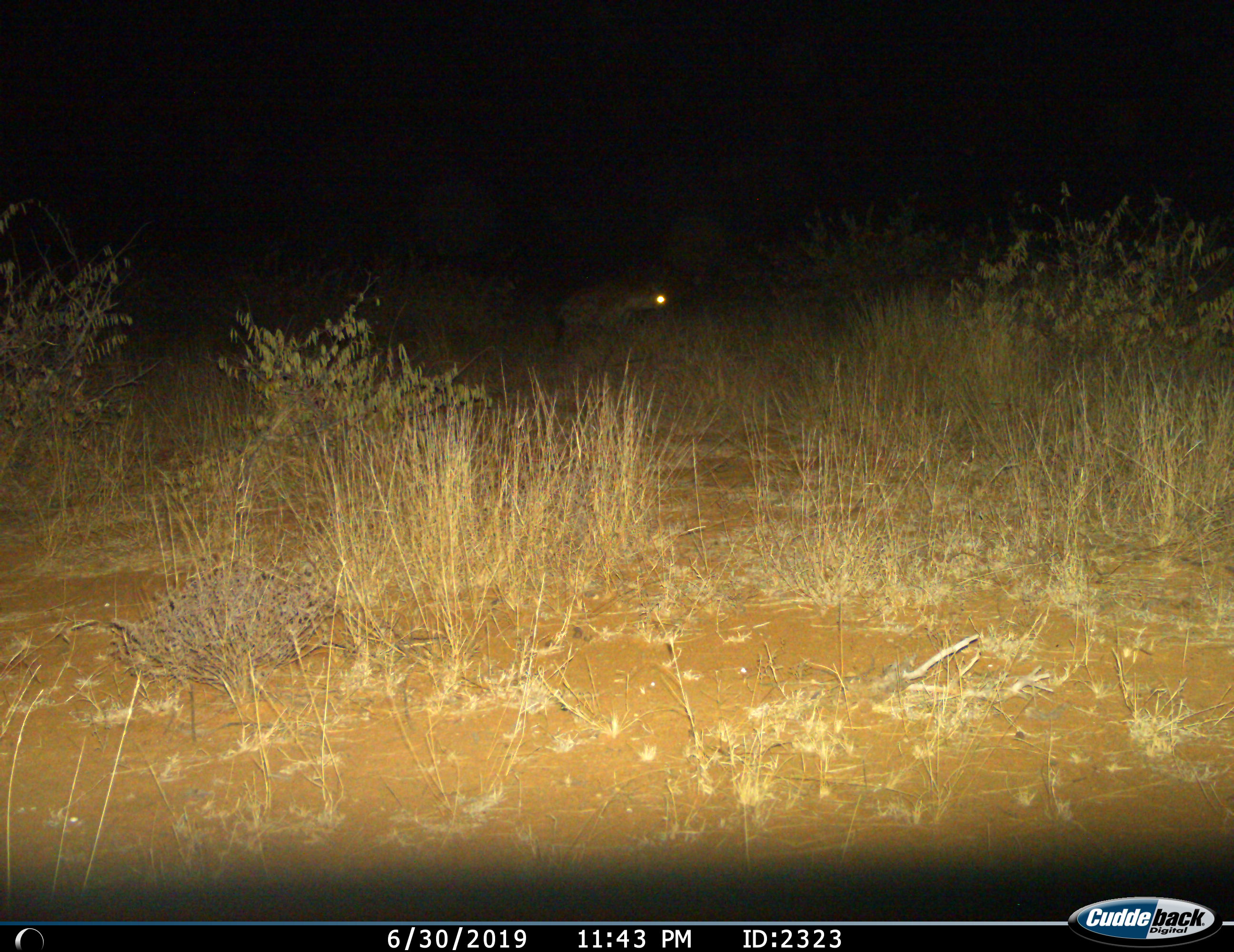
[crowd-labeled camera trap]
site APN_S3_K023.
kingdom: Animalia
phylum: Chordata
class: Mammalia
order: Carnivora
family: Hyaenidae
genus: Crocuta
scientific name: Crocuta crocuta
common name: spotted hyena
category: hyenaspotted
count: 1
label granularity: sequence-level